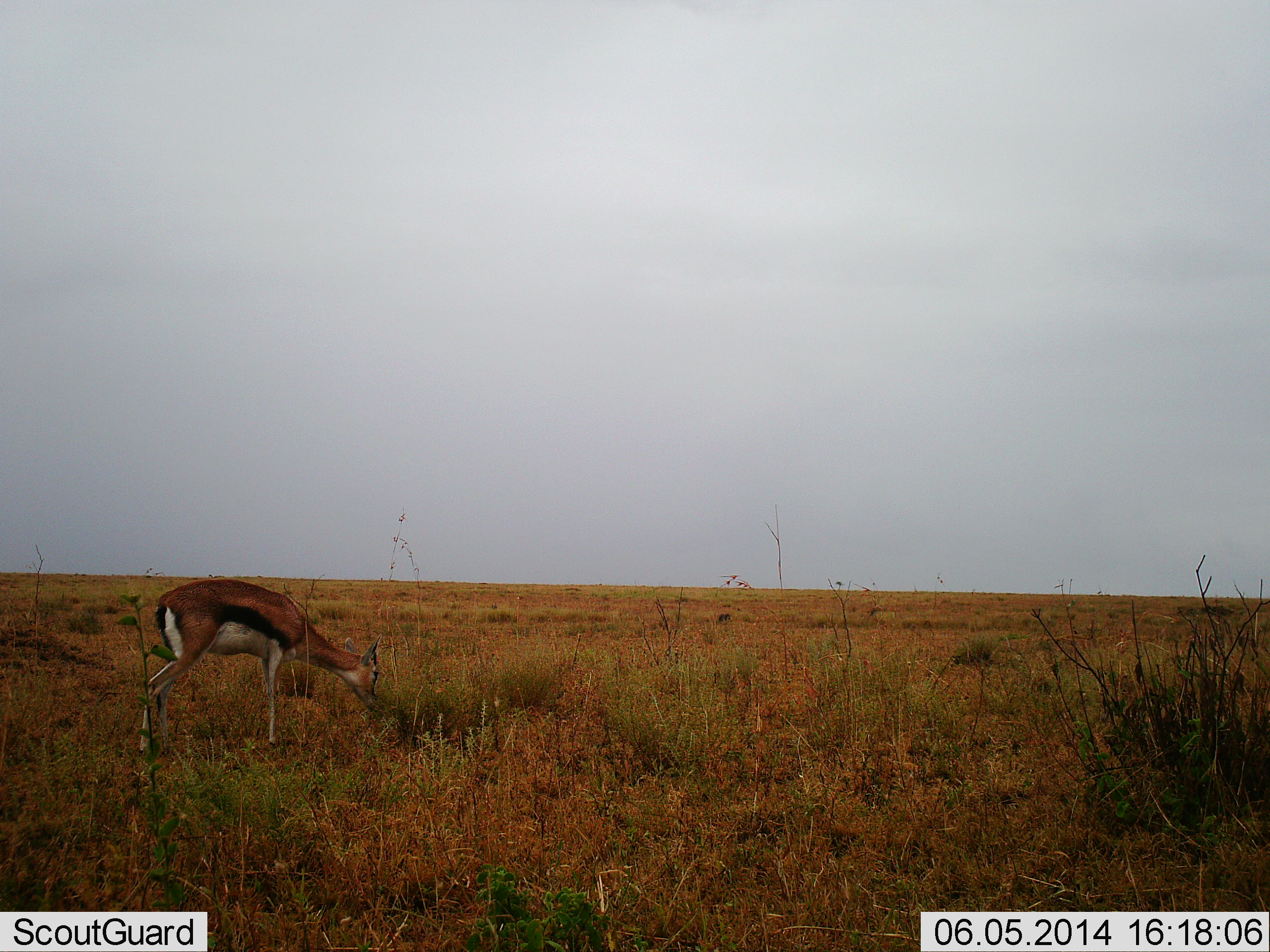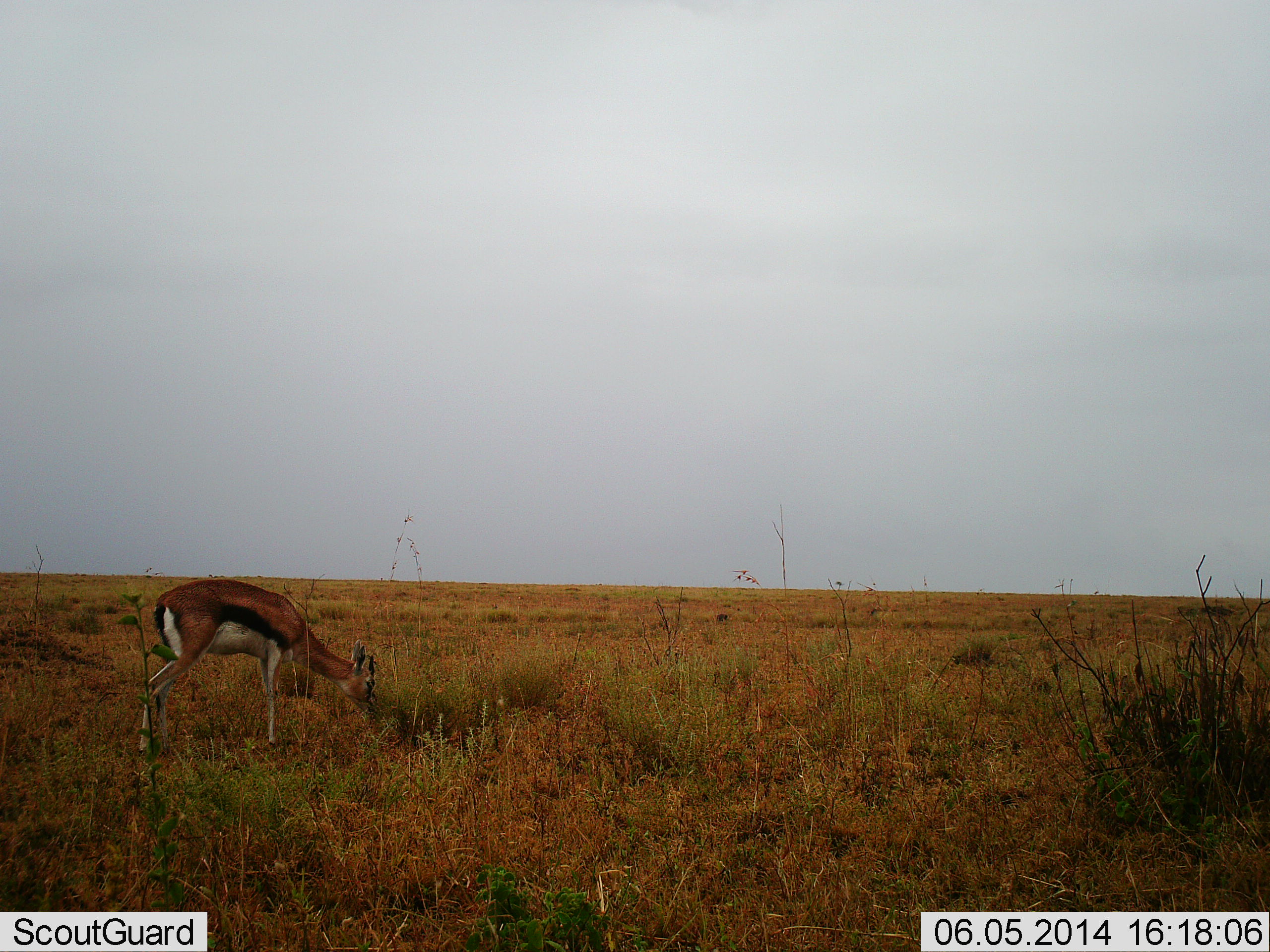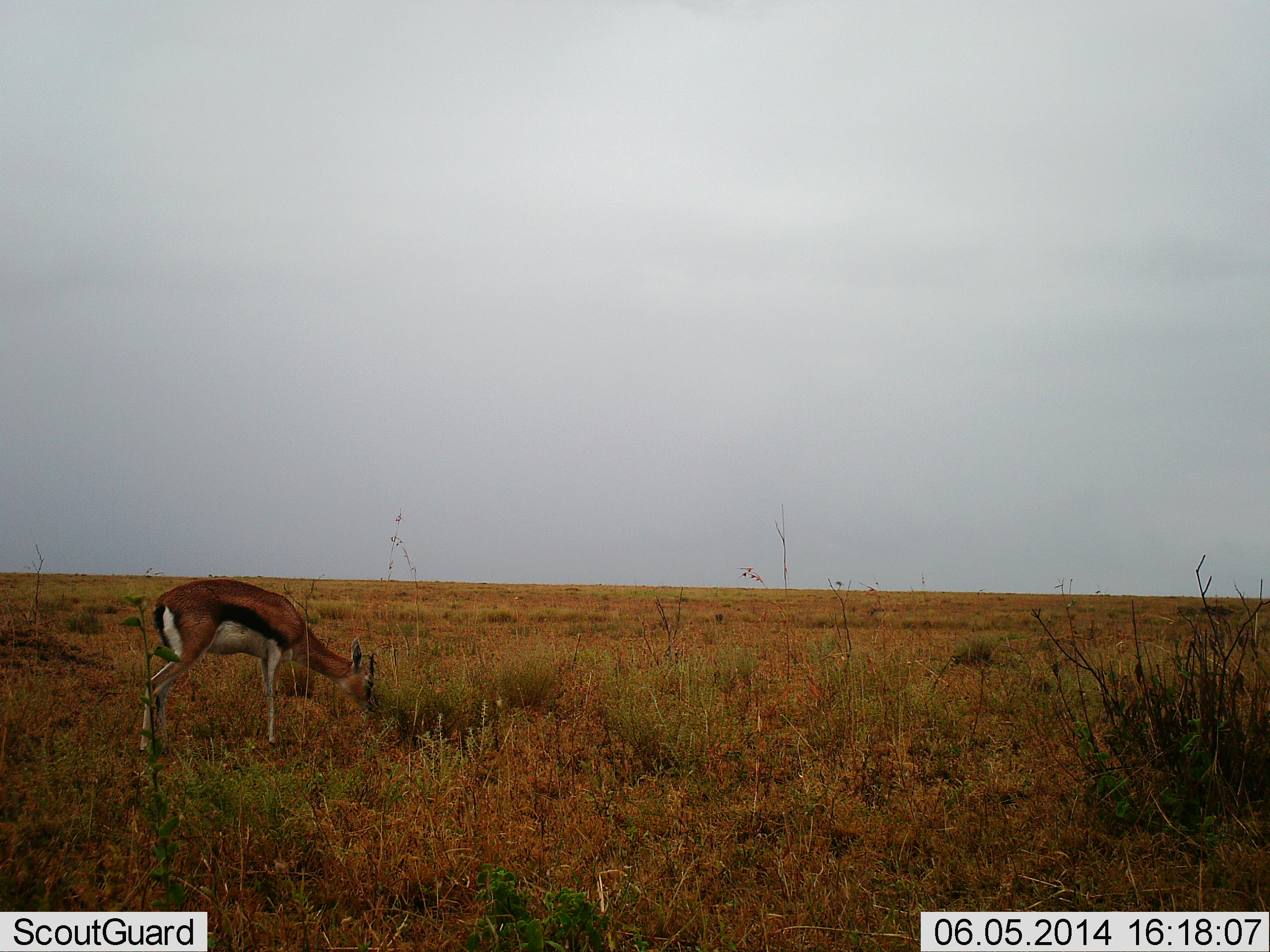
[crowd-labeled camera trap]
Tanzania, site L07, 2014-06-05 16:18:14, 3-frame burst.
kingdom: Animalia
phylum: Chordata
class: Mammalia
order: Artiodactyla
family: Bovidae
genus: Eudorcas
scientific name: Eudorcas thomsonii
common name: thomson's gazelle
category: gazellethomsons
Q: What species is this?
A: Gazellethomsons (thomson's gazelle) (Eudorcas thomsonii).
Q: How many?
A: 1.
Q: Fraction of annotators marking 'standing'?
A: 20%.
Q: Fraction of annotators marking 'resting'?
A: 0%.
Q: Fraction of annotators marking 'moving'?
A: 0%.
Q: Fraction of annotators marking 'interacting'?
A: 0%.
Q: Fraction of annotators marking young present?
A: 0%.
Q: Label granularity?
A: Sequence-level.